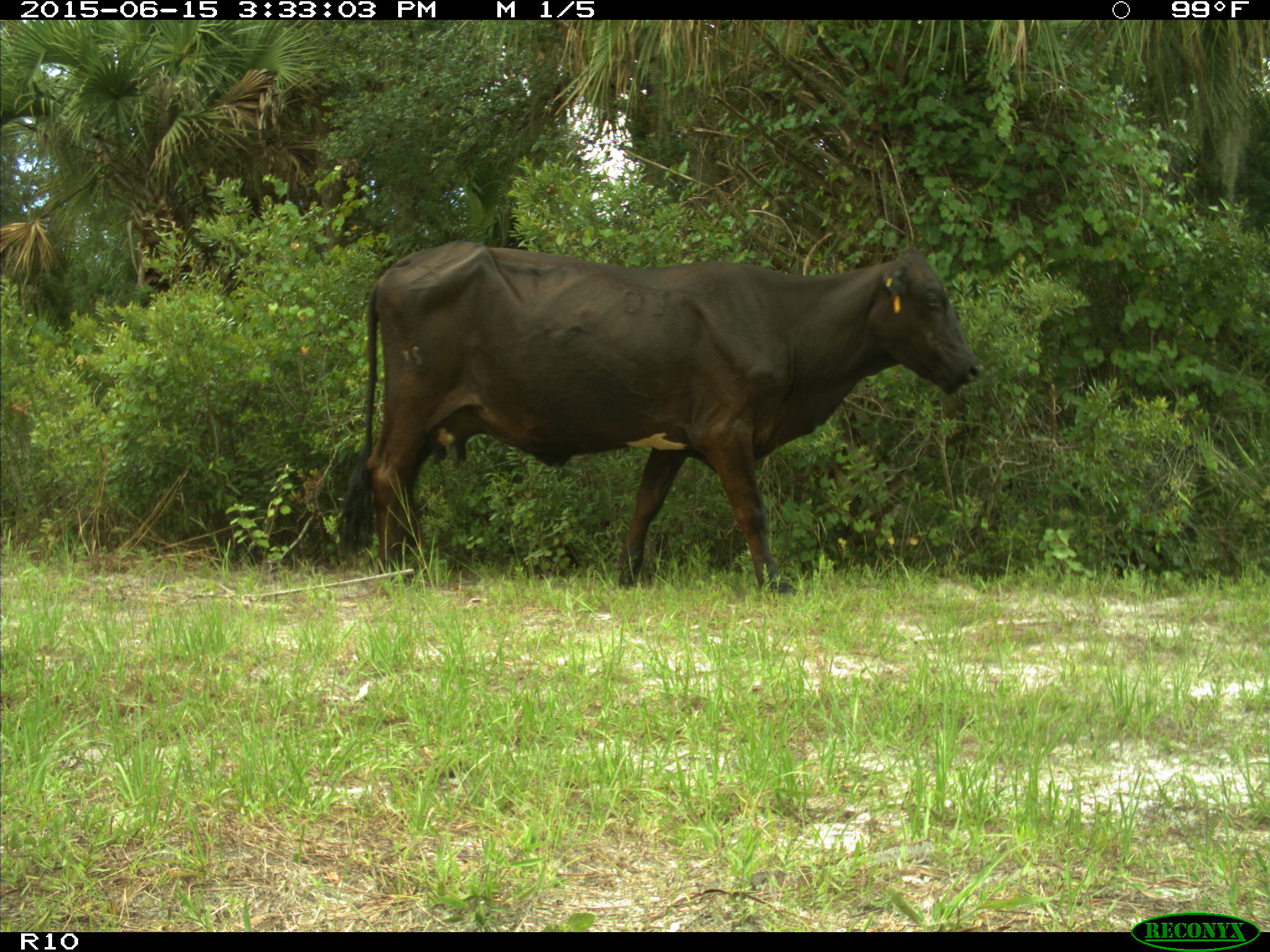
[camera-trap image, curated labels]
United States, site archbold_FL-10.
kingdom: Animalia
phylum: Chordata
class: Mammalia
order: Artiodactyla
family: Bovidae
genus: Bos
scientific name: Bos taurus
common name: domestic cow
Bos taurus (domestic cow).